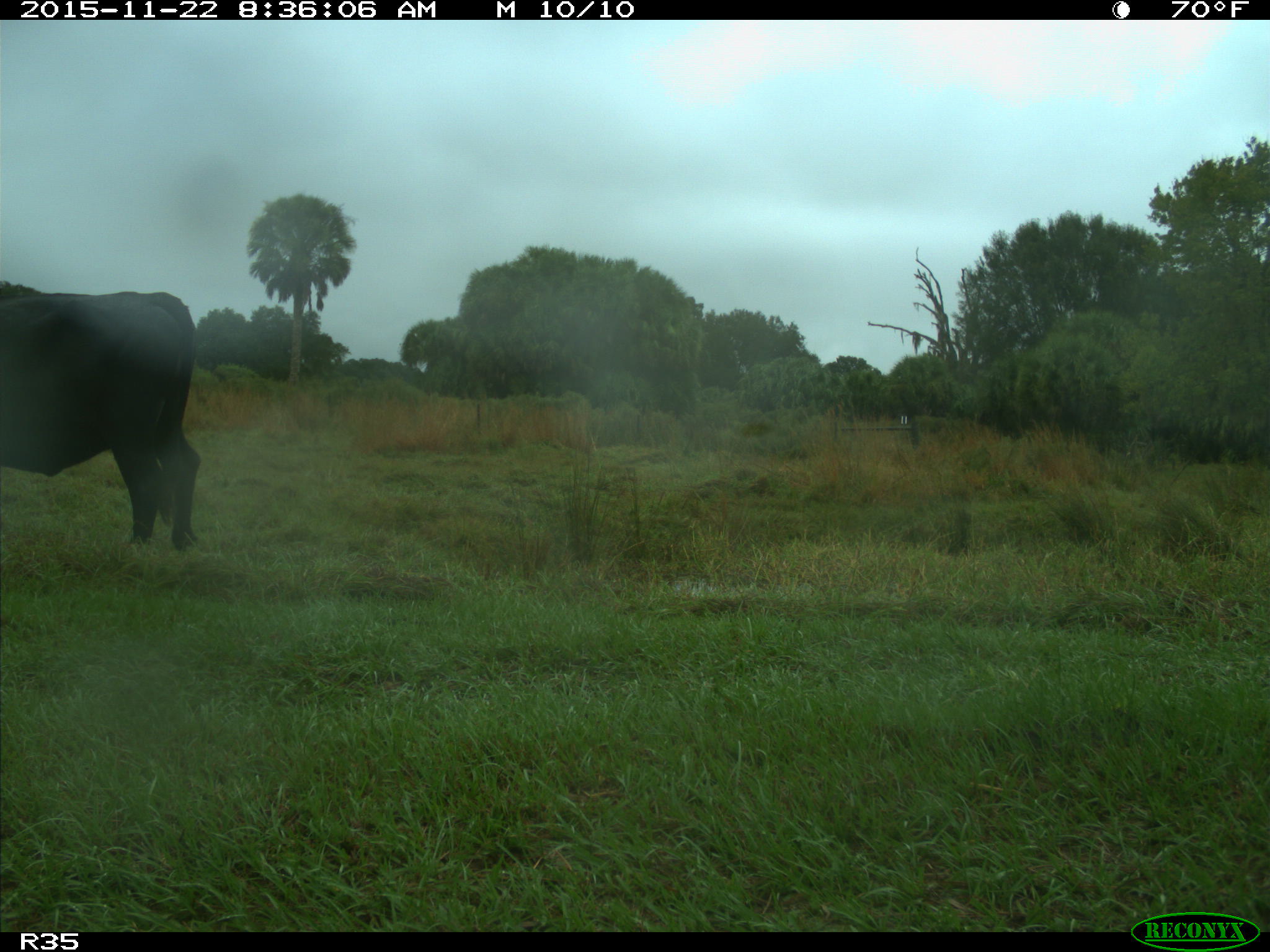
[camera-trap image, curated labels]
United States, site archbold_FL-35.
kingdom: Animalia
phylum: Chordata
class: Mammalia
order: Artiodactyla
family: Bovidae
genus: Bos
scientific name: Bos taurus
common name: domestic cow